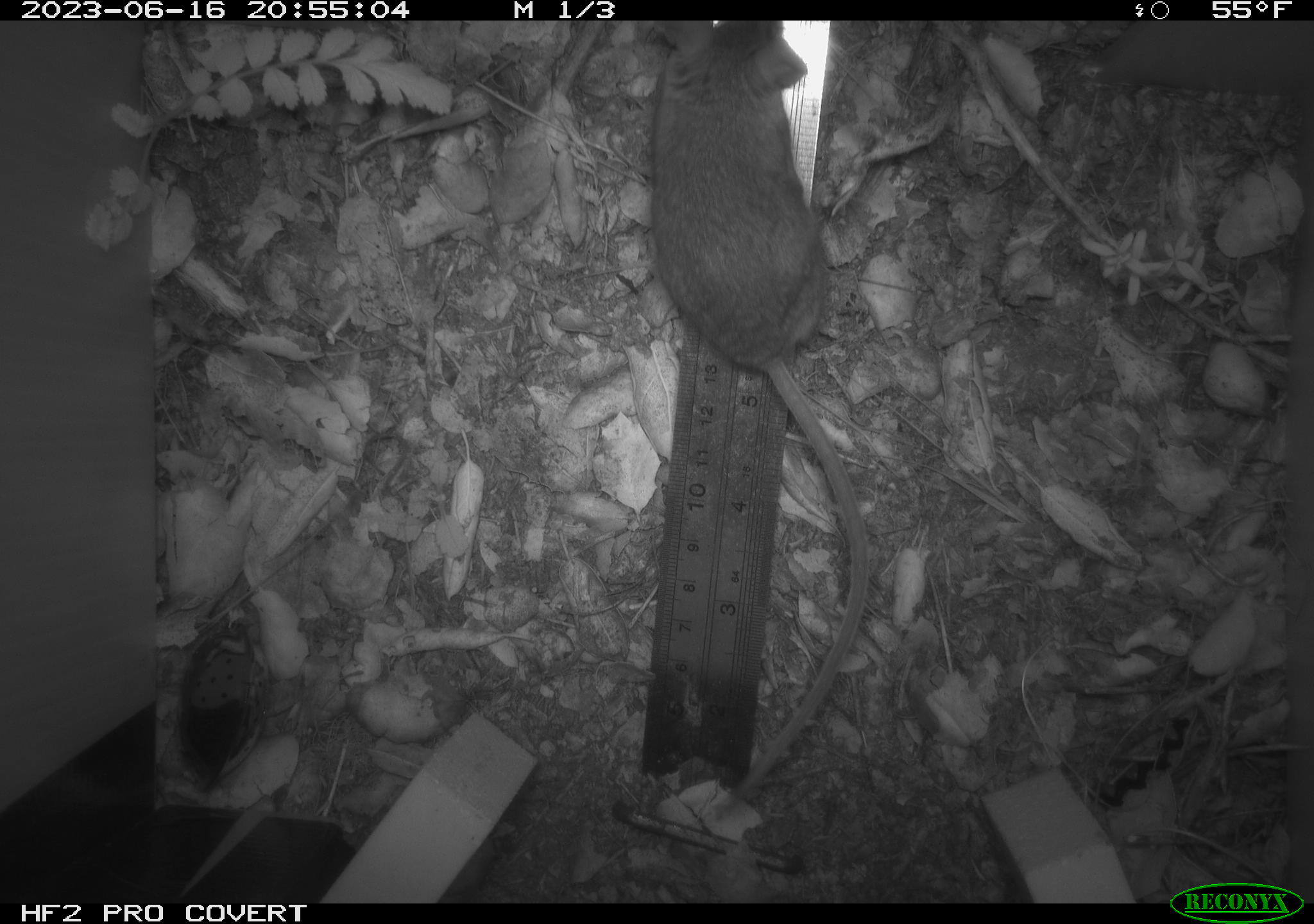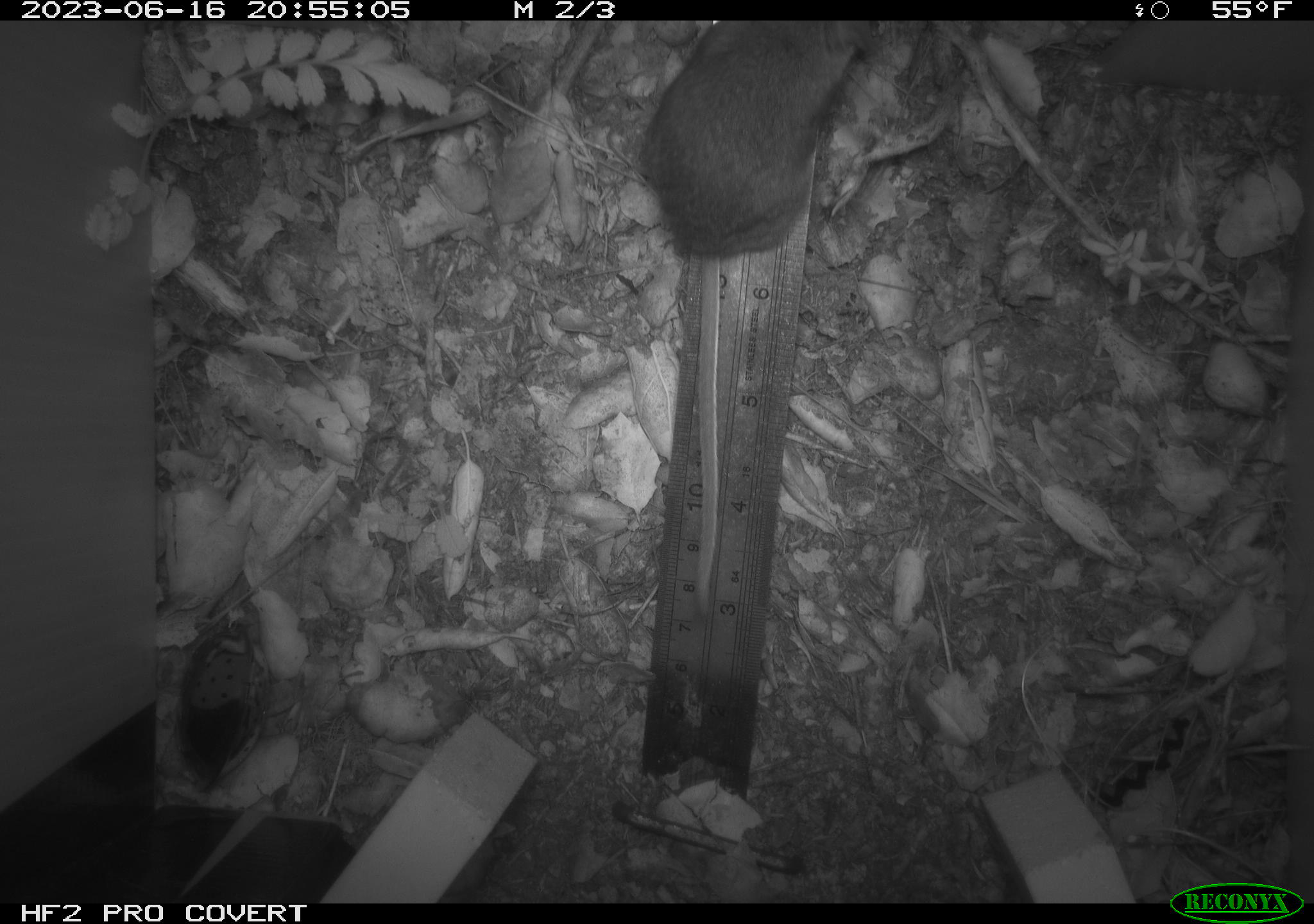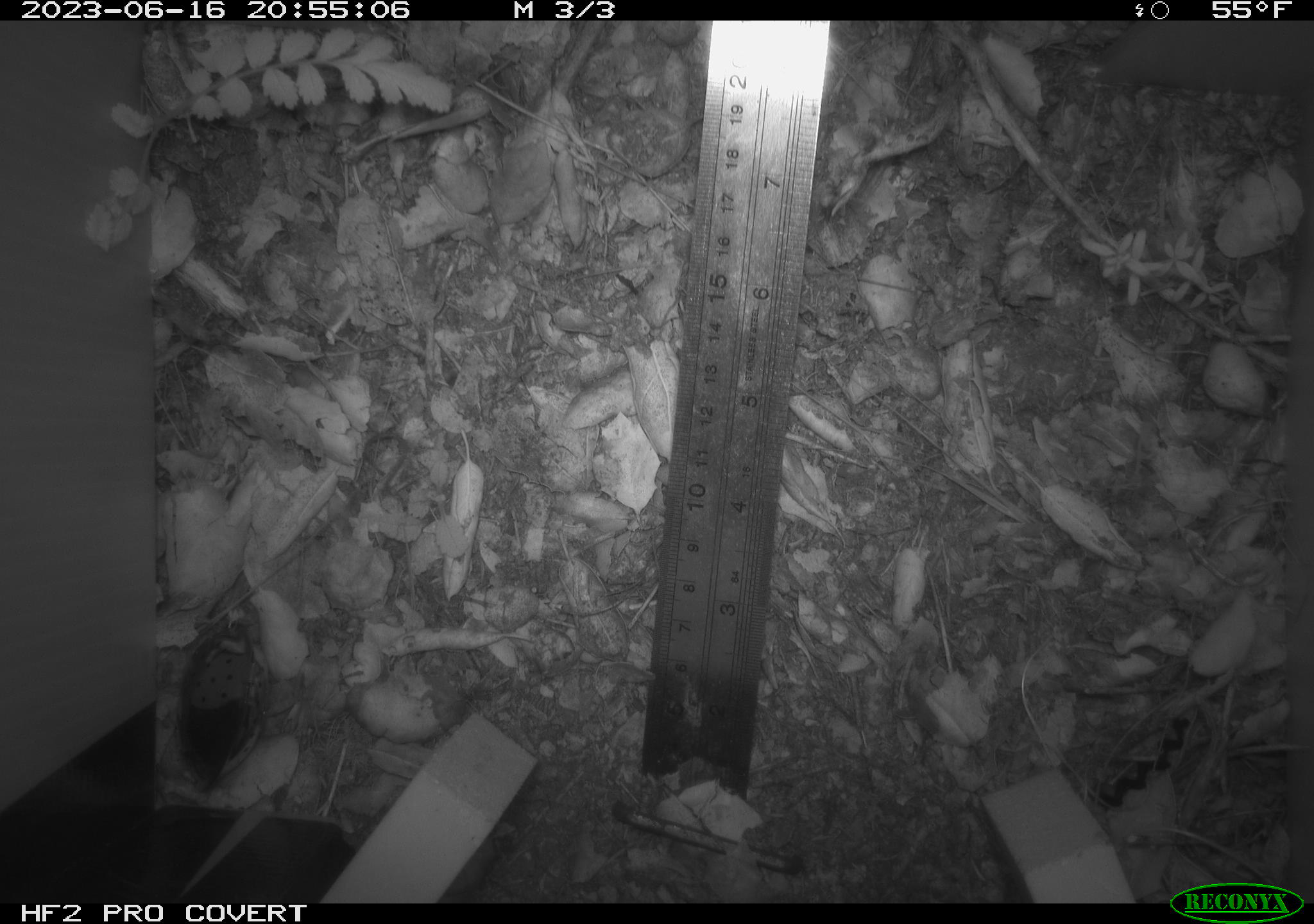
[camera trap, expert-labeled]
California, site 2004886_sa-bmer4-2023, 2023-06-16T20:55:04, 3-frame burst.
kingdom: Animalia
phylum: Chordata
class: Mammalia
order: Rodentia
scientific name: Rodentia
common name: mouse species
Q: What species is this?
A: Mouse species (Rodentia).